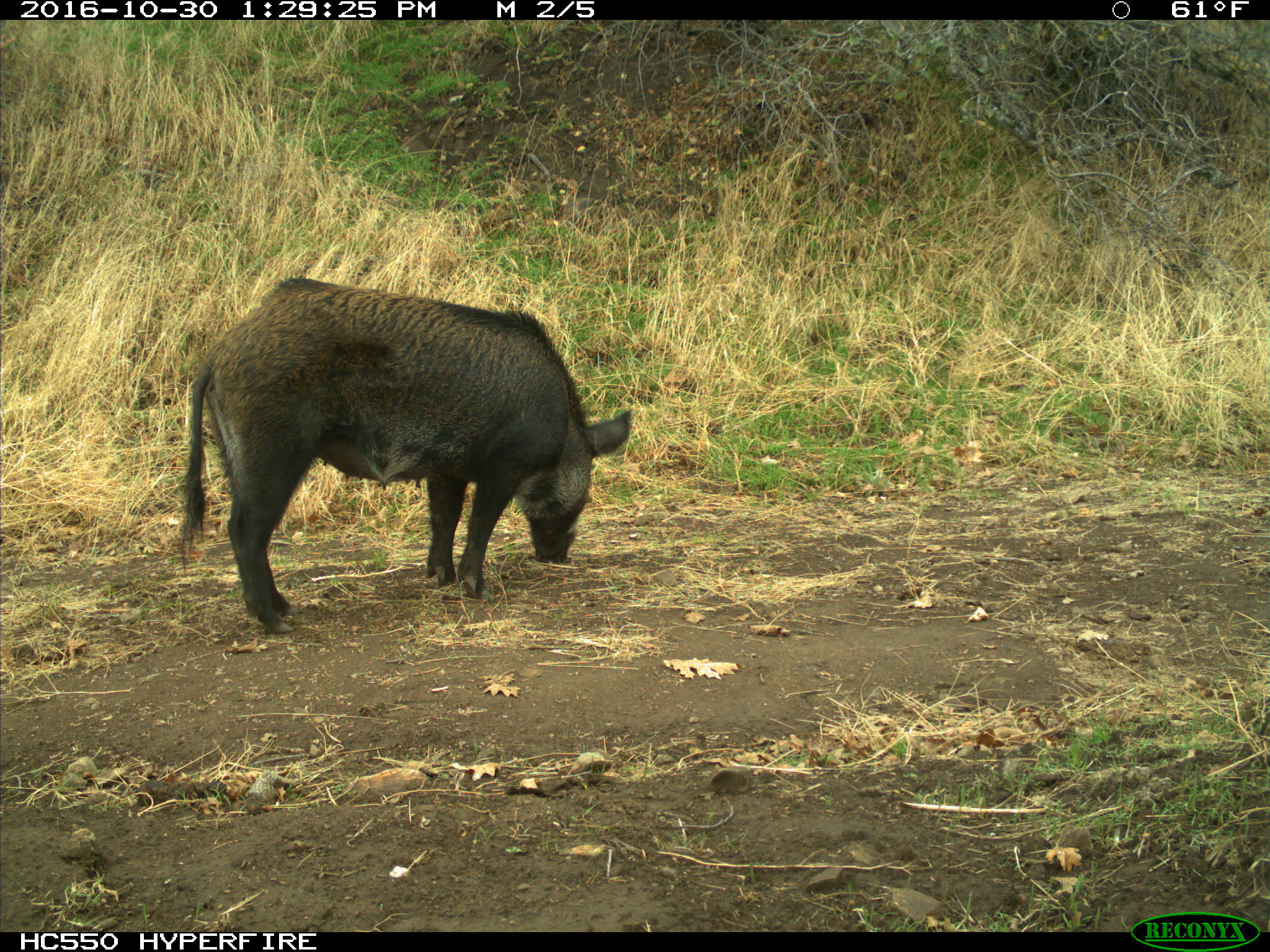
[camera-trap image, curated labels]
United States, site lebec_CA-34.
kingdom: Animalia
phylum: Chordata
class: Mammalia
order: Artiodactyla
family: Suidae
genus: Sus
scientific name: Sus scrofa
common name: wild boar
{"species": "Sus scrofa (wild boar)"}